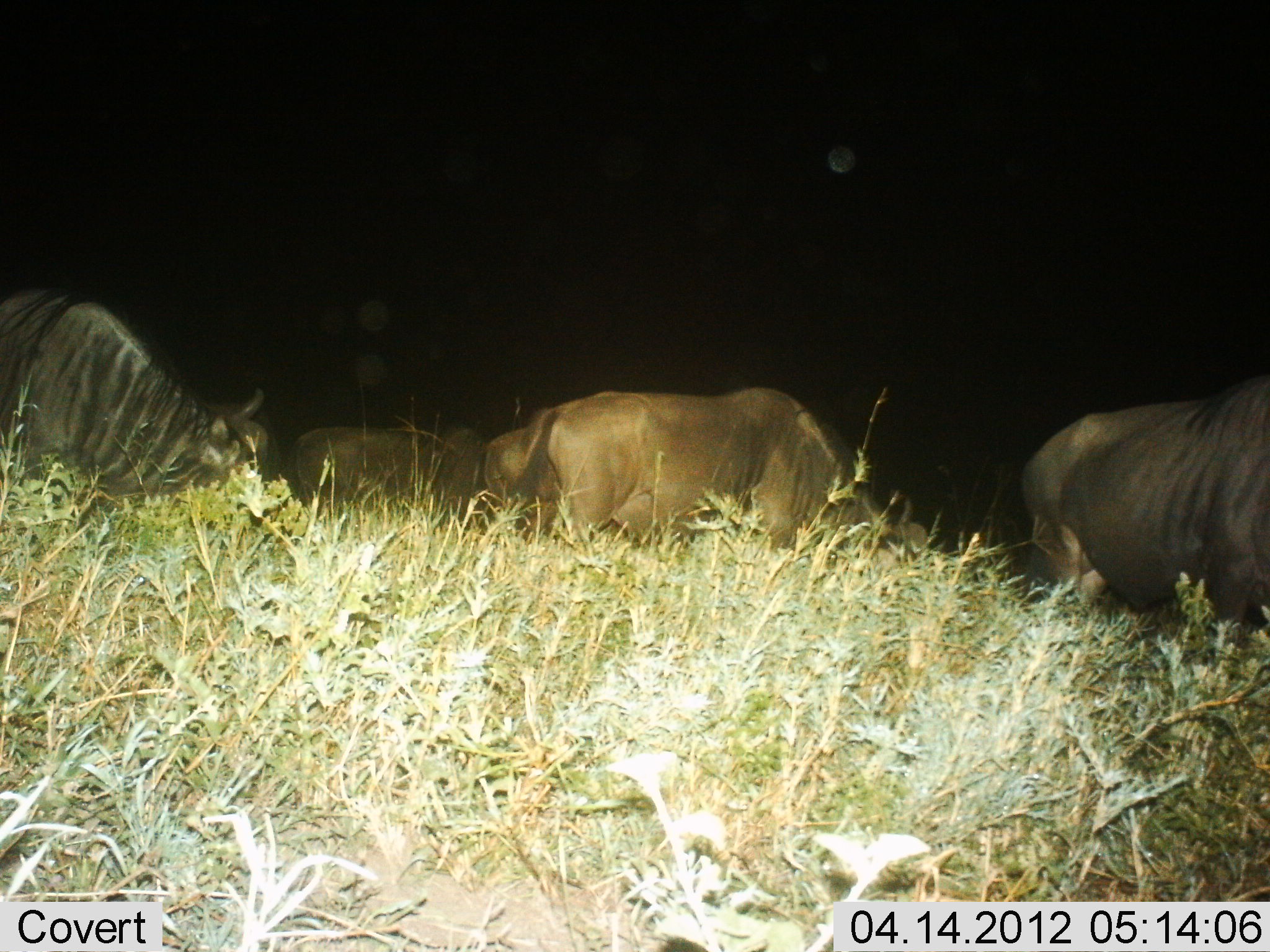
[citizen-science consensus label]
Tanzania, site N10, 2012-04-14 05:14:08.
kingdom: Animalia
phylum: Chordata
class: Mammalia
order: Artiodactyla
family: Bovidae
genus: Connochaetes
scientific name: Connochaetes taurinus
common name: blue wildebeest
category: wildebeest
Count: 4.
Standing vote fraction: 44%.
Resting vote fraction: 0%.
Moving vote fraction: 16%.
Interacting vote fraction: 0%.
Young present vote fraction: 0%.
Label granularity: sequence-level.